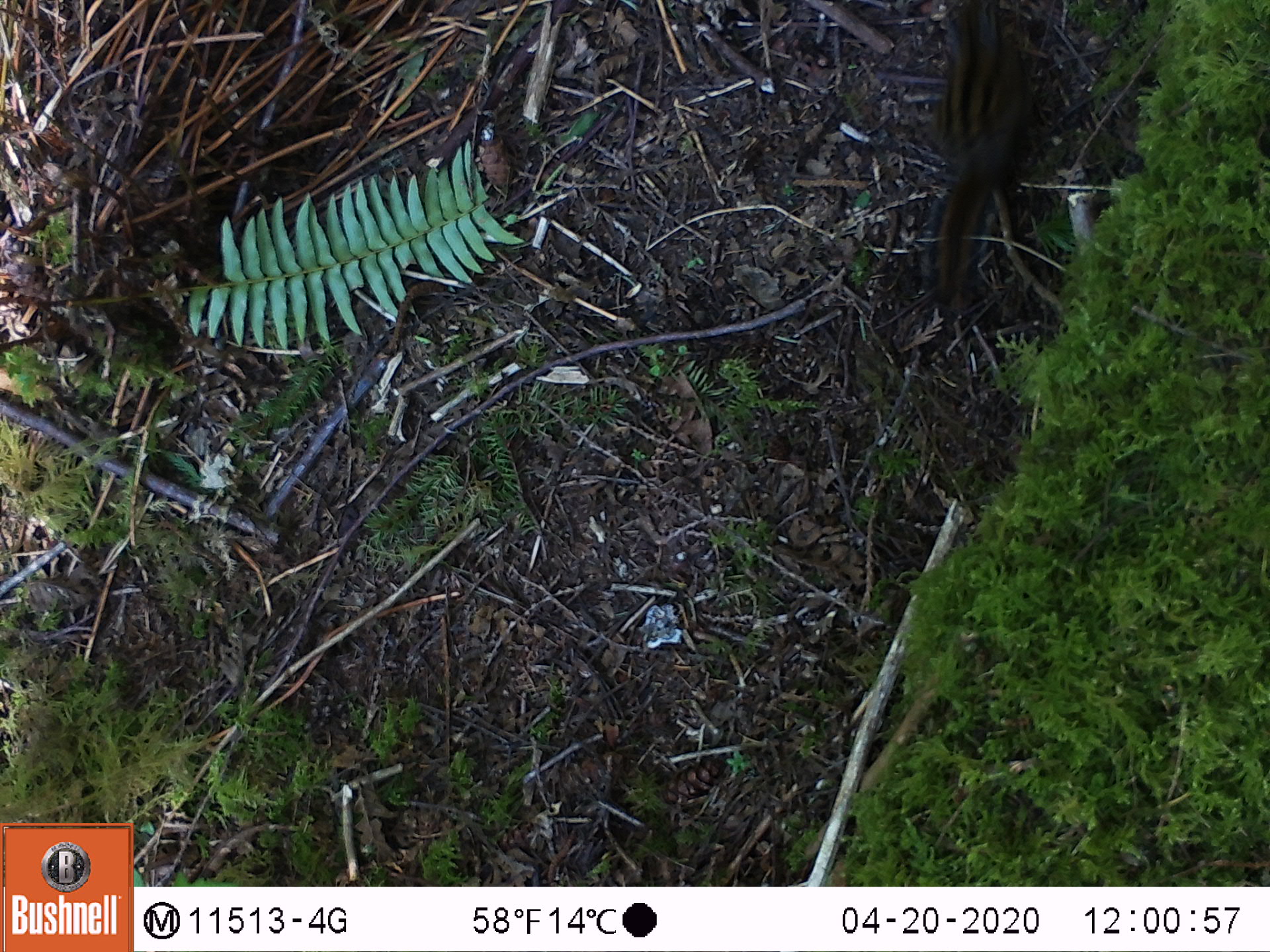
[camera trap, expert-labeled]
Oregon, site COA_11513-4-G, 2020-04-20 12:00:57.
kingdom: Animalia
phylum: Chordata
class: Mammalia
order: Rodentia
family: Sciuridae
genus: Neotamias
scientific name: Neotamias townsendii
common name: townsend's chipmunk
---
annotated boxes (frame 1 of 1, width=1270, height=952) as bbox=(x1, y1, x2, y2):
townsend's chipmunk: bbox=(909, 2, 1052, 335)